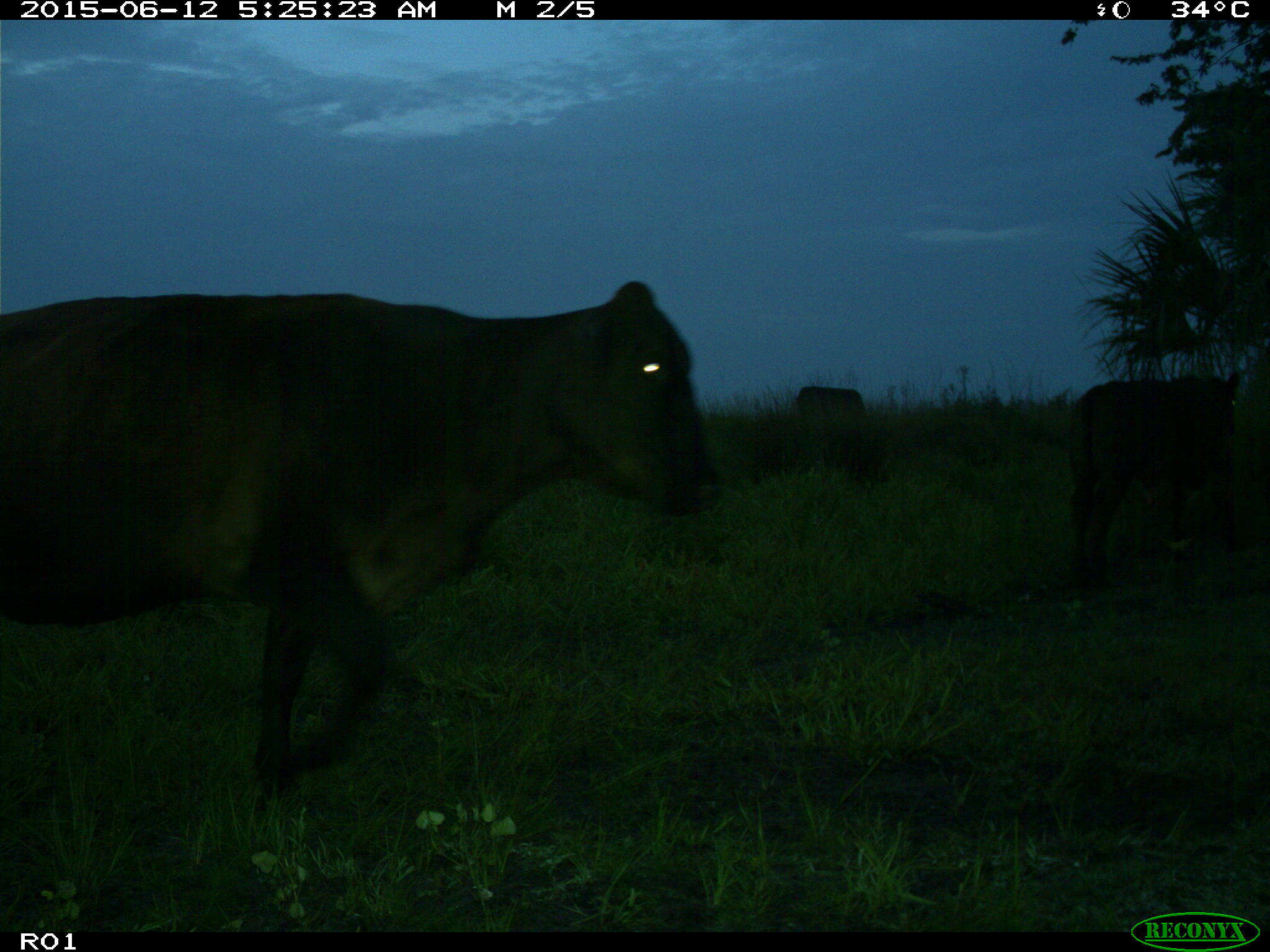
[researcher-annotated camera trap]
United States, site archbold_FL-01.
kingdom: Animalia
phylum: Chordata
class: Mammalia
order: Artiodactyla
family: Bovidae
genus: Bos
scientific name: Bos taurus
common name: domestic cow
Bos taurus (domestic cow).